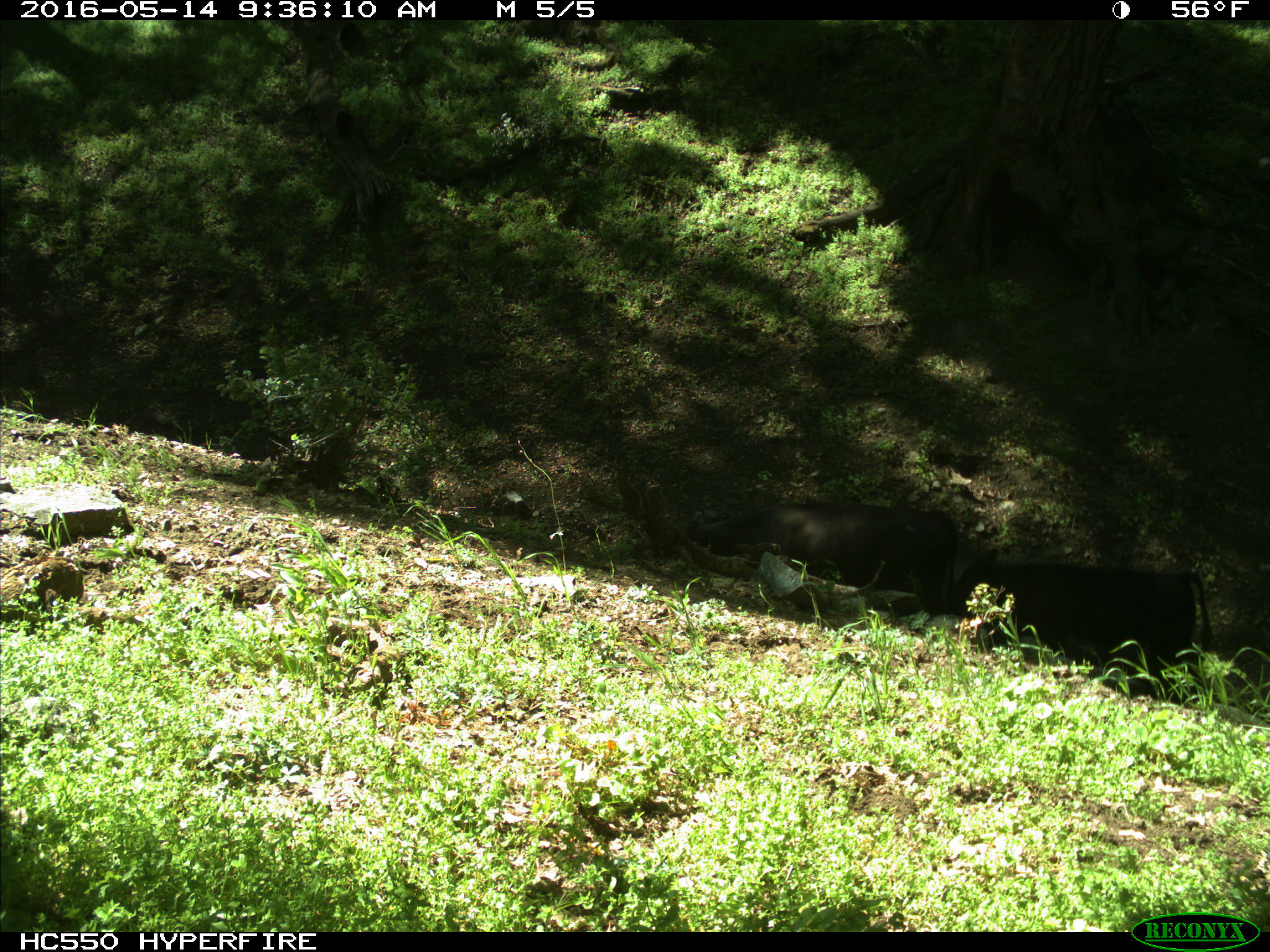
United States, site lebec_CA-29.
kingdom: Animalia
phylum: Chordata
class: Mammalia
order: Artiodactyla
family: Bovidae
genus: Bos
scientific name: Bos taurus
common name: domestic cow